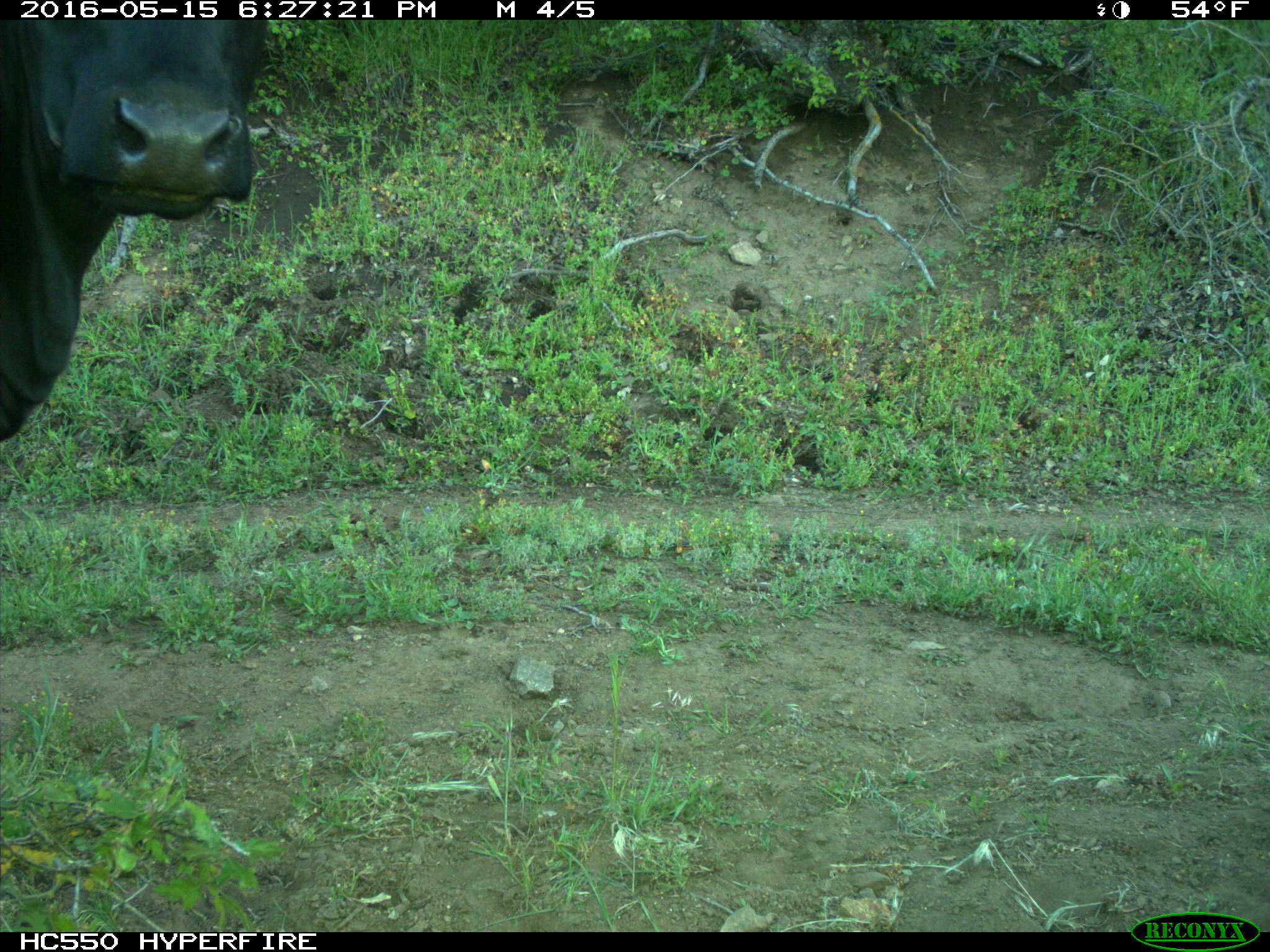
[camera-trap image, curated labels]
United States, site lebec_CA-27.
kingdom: Animalia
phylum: Chordata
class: Mammalia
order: Artiodactyla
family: Bovidae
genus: Bos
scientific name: Bos taurus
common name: domestic cow